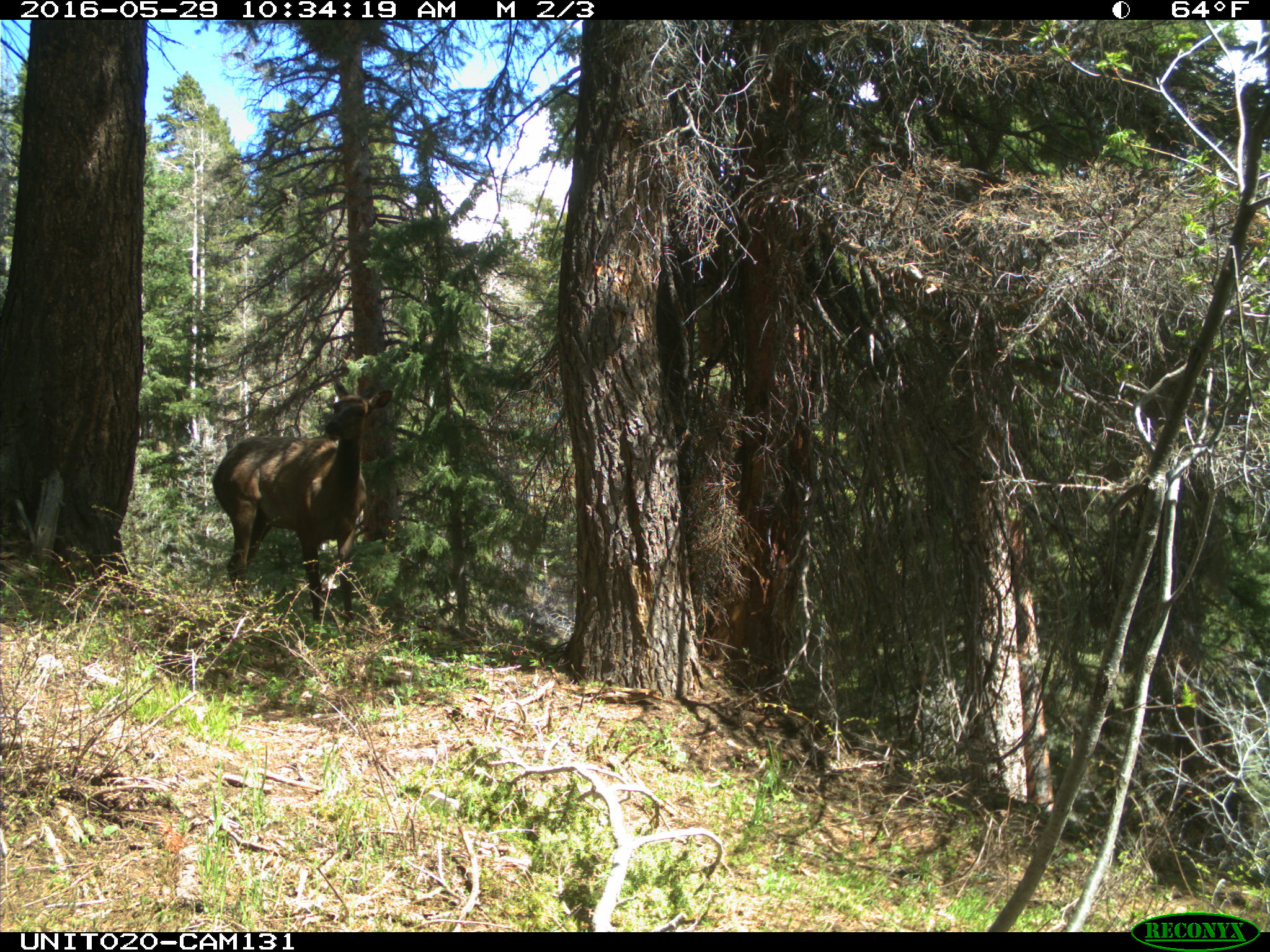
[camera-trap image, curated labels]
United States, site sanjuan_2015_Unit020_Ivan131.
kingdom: Animalia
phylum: Chordata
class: Mammalia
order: Artiodactyla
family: Cervidae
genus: Cervus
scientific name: Cervus elaphus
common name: red deer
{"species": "Cervus elaphus (red deer)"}